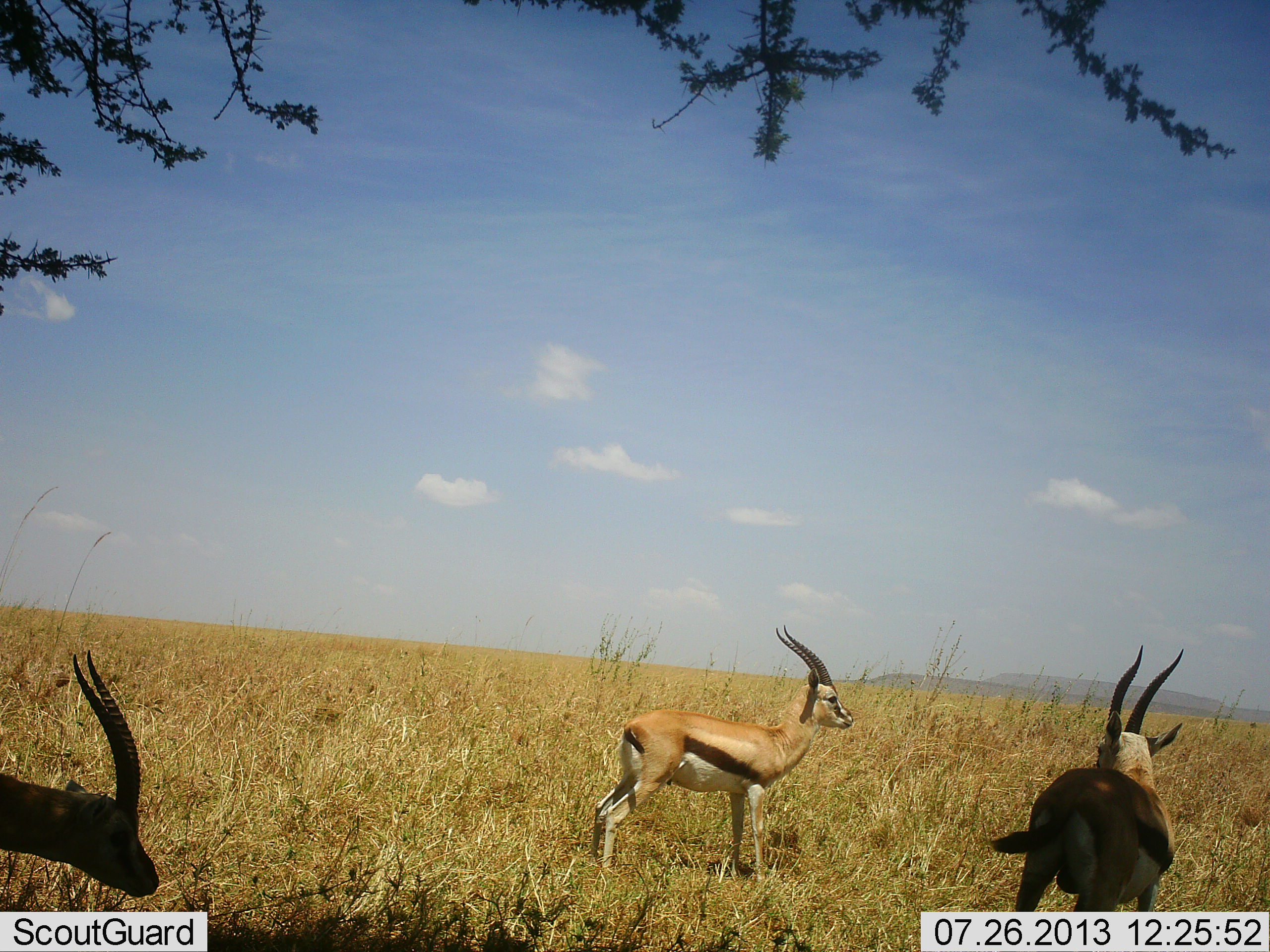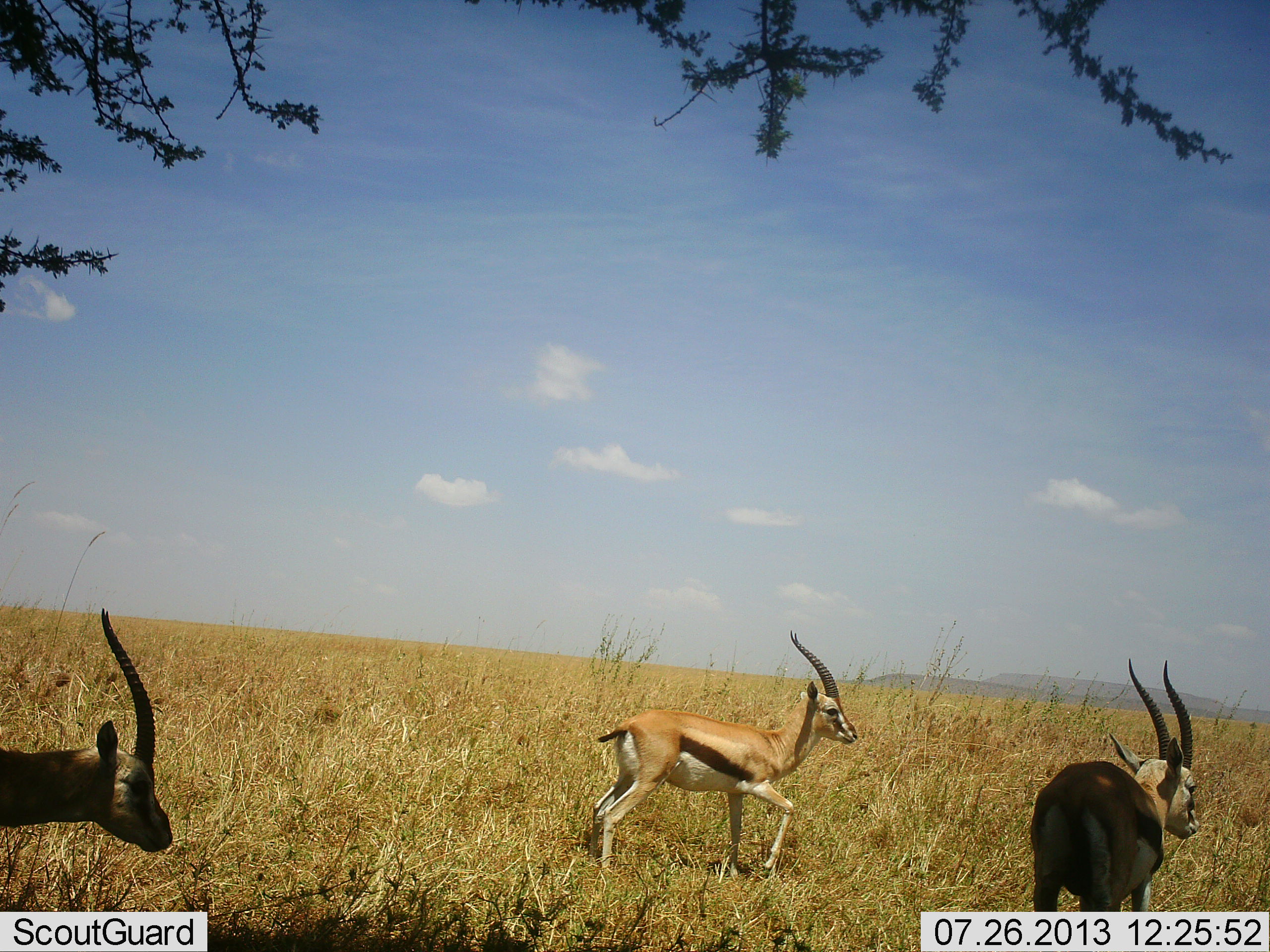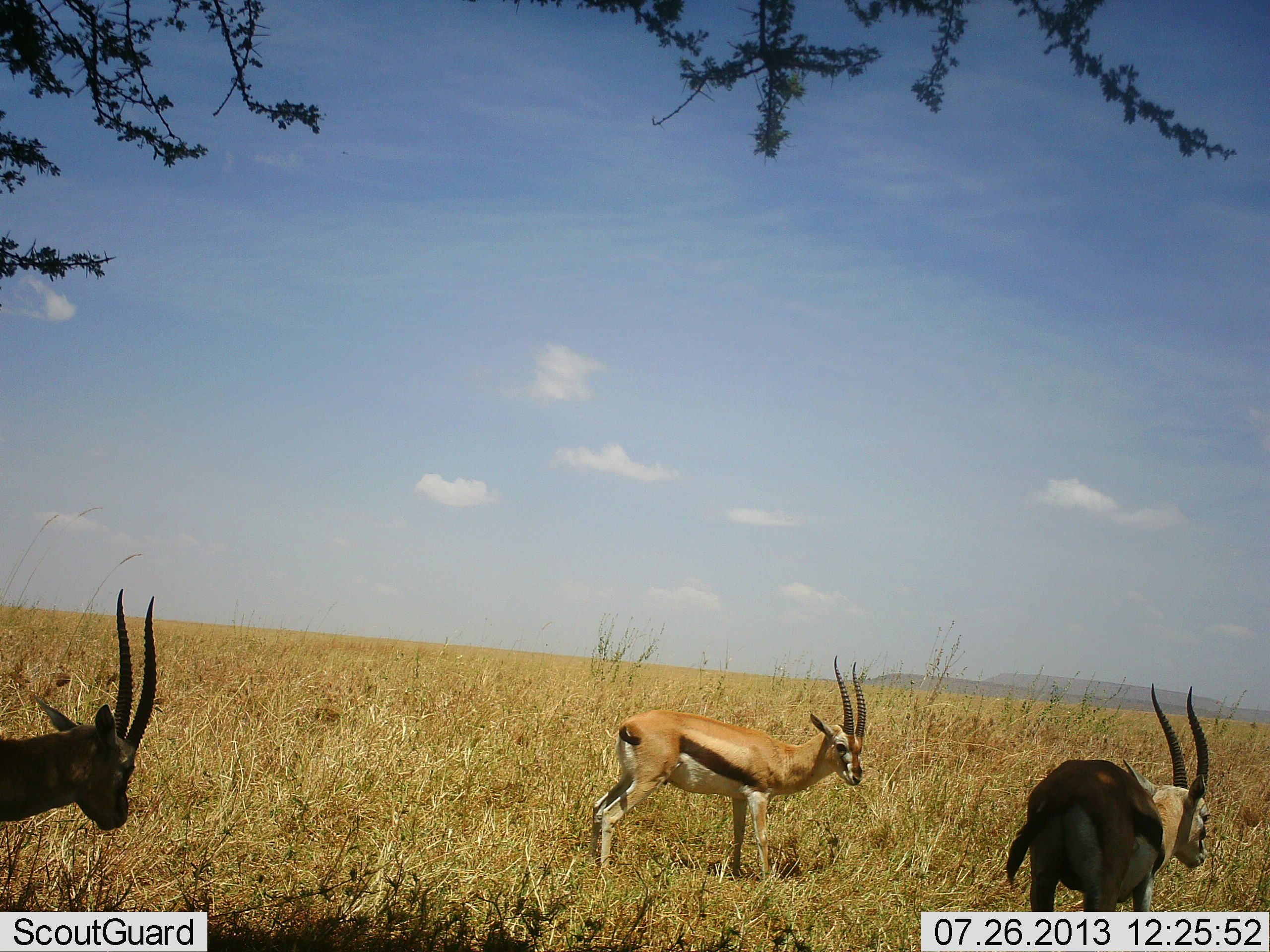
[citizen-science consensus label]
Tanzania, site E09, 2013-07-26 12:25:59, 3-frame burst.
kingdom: Animalia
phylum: Chordata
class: Mammalia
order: Artiodactyla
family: Bovidae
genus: Eudorcas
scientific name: Eudorcas thomsonii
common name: thomson's gazelle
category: gazellethomsons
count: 3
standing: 80%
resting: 0%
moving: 30%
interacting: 0%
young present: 0%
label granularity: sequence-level